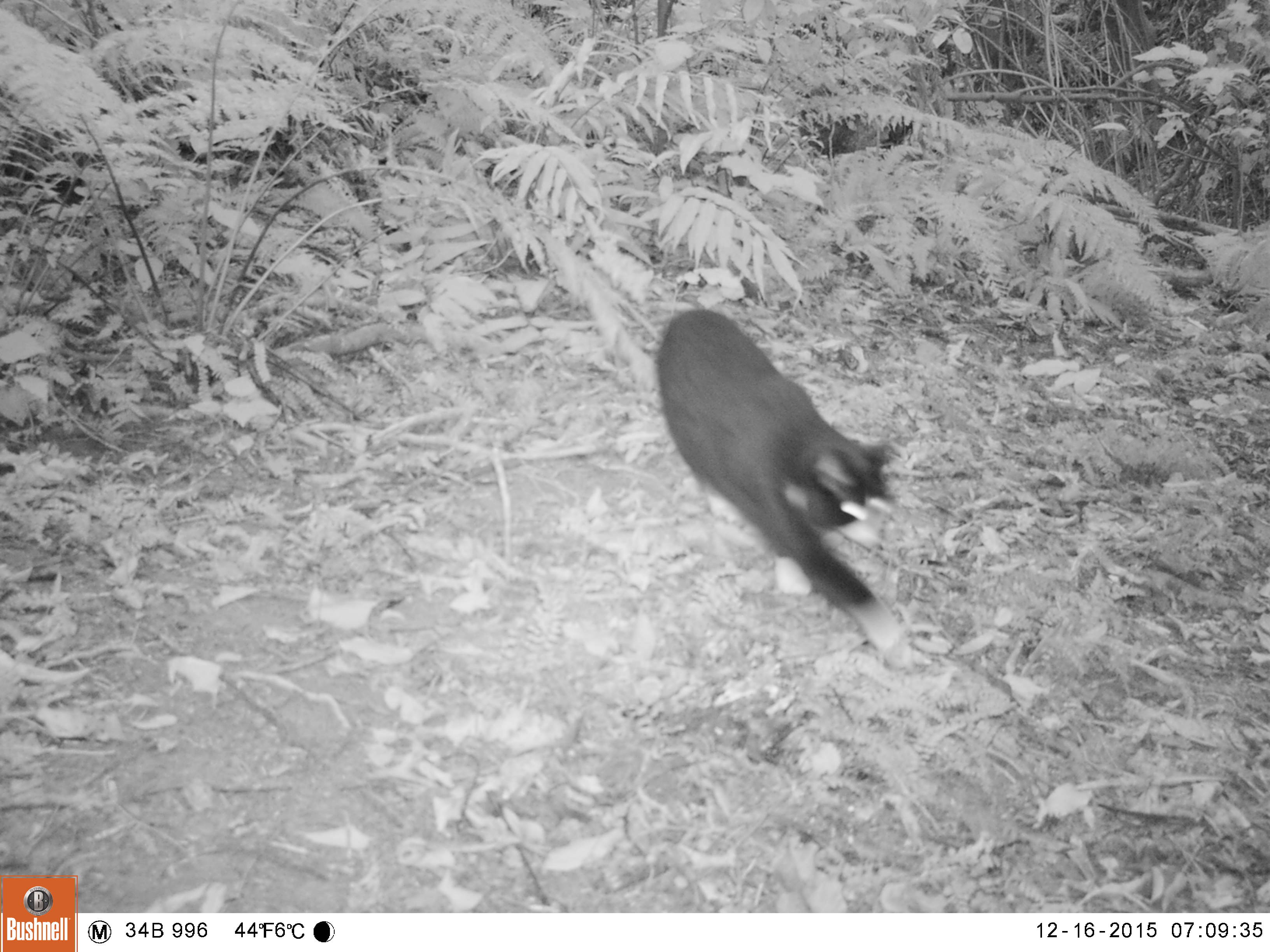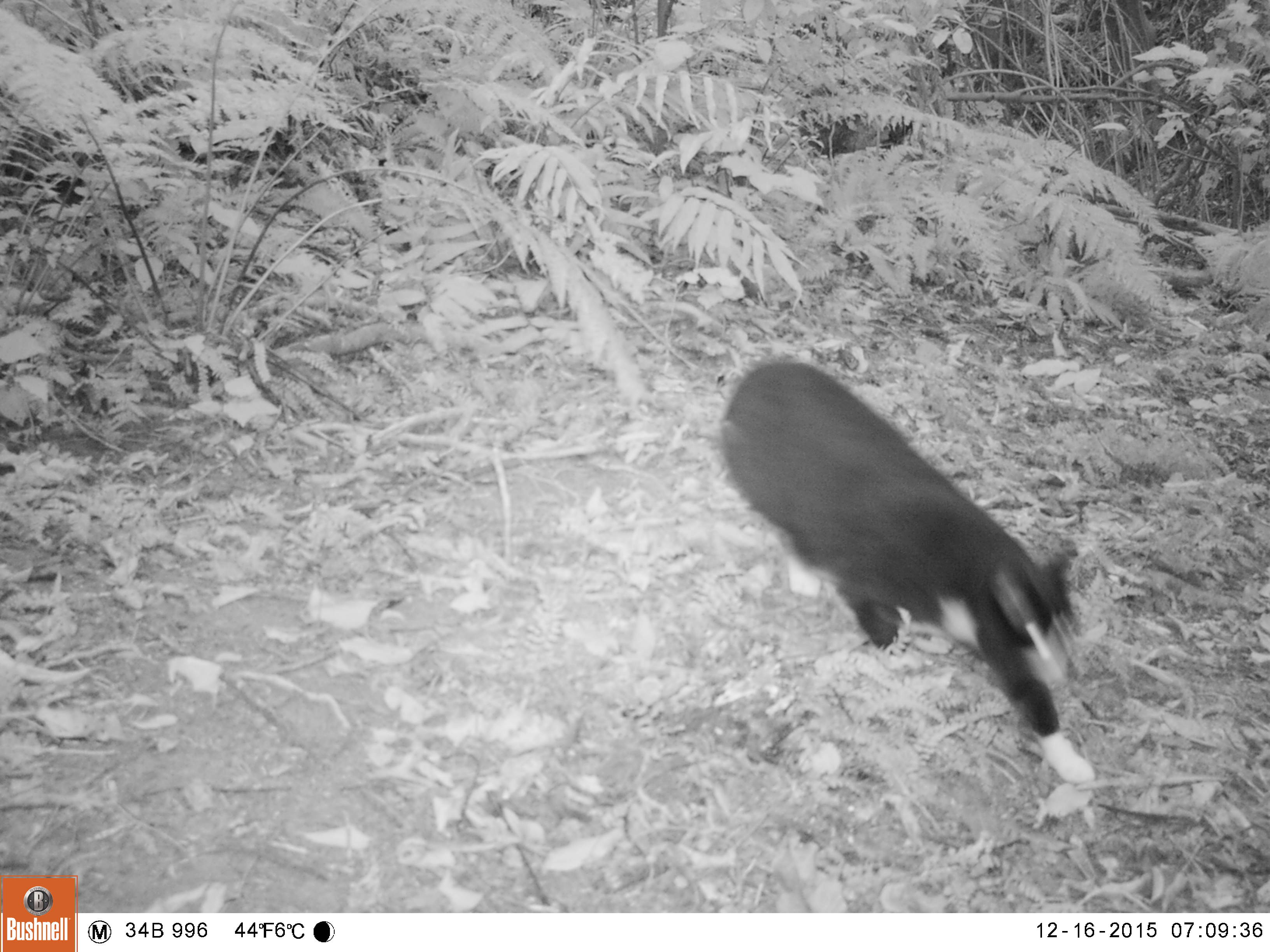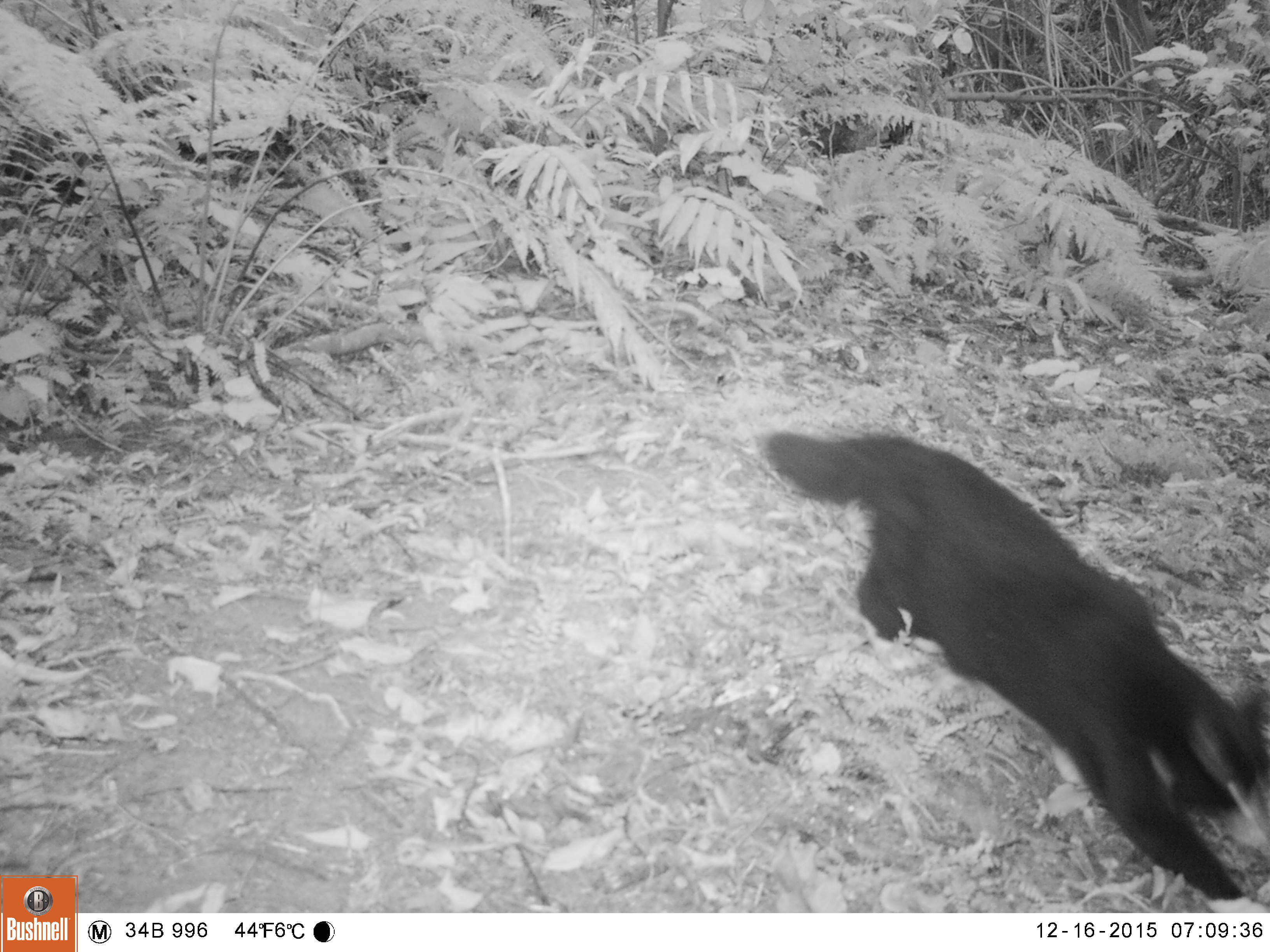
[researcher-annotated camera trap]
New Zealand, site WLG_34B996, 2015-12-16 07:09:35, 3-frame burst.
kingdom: Animalia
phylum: Chordata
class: Mammalia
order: Carnivora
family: Felidae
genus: Felis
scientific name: Felis catus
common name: domestic cat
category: cat